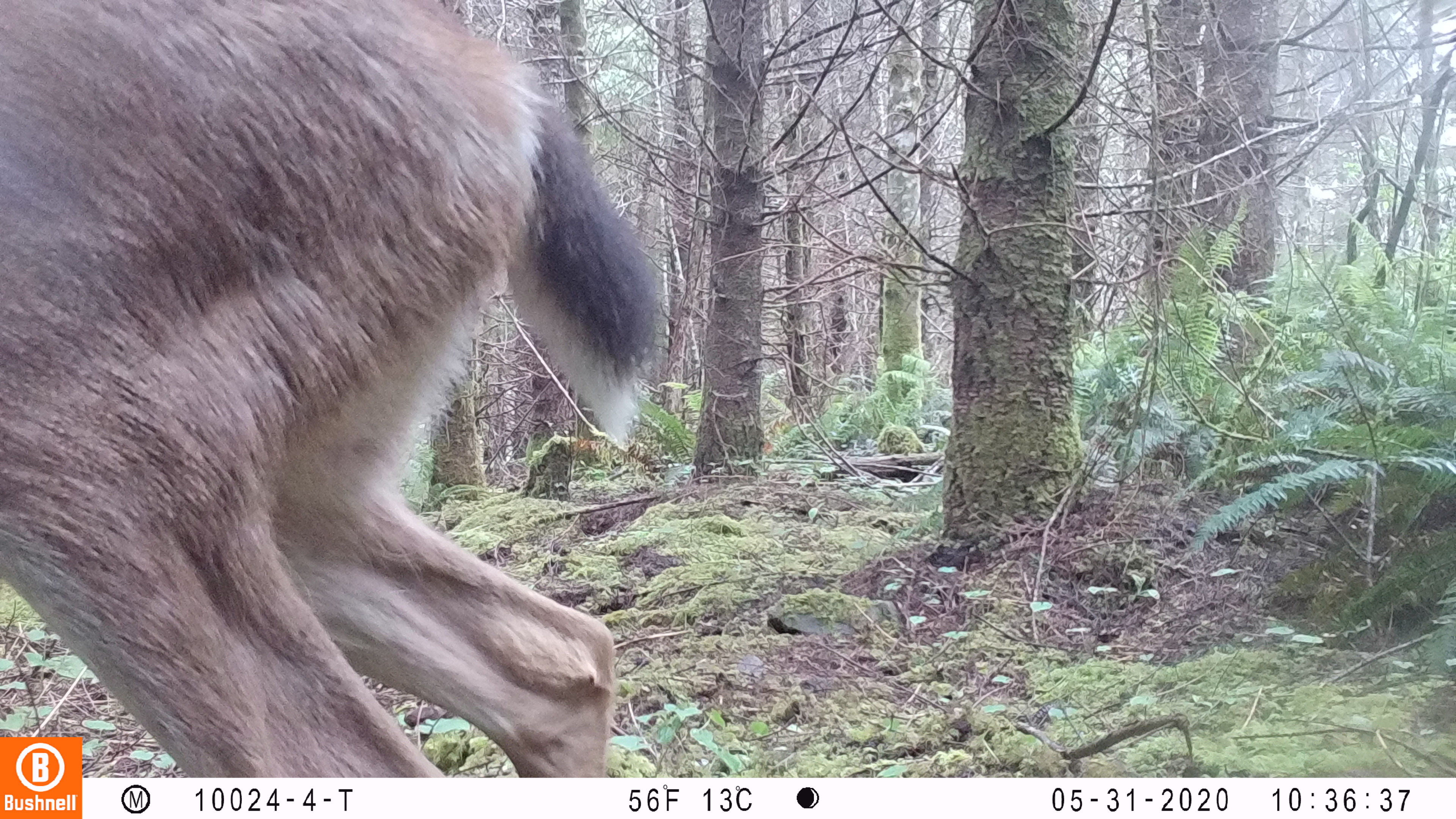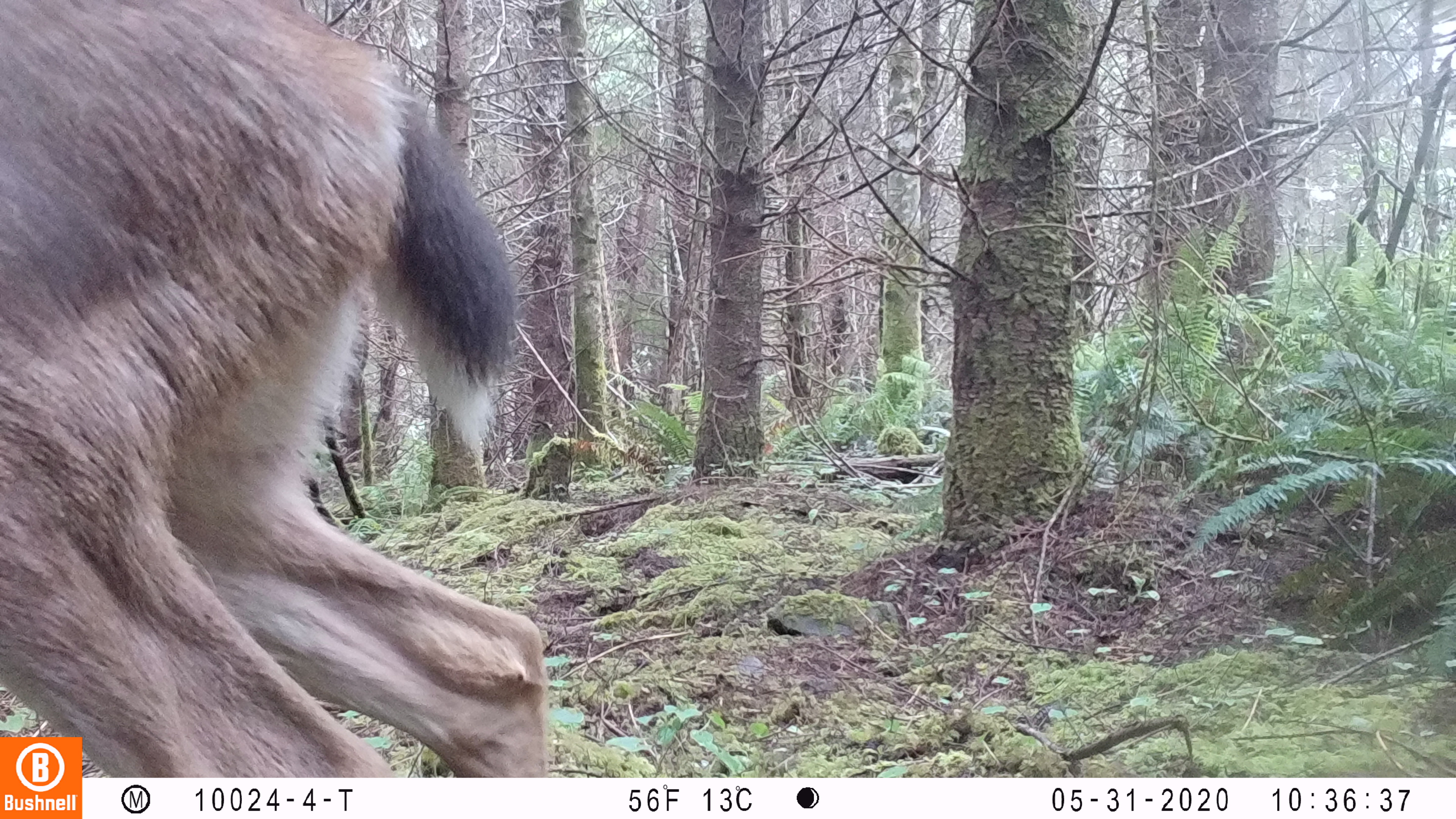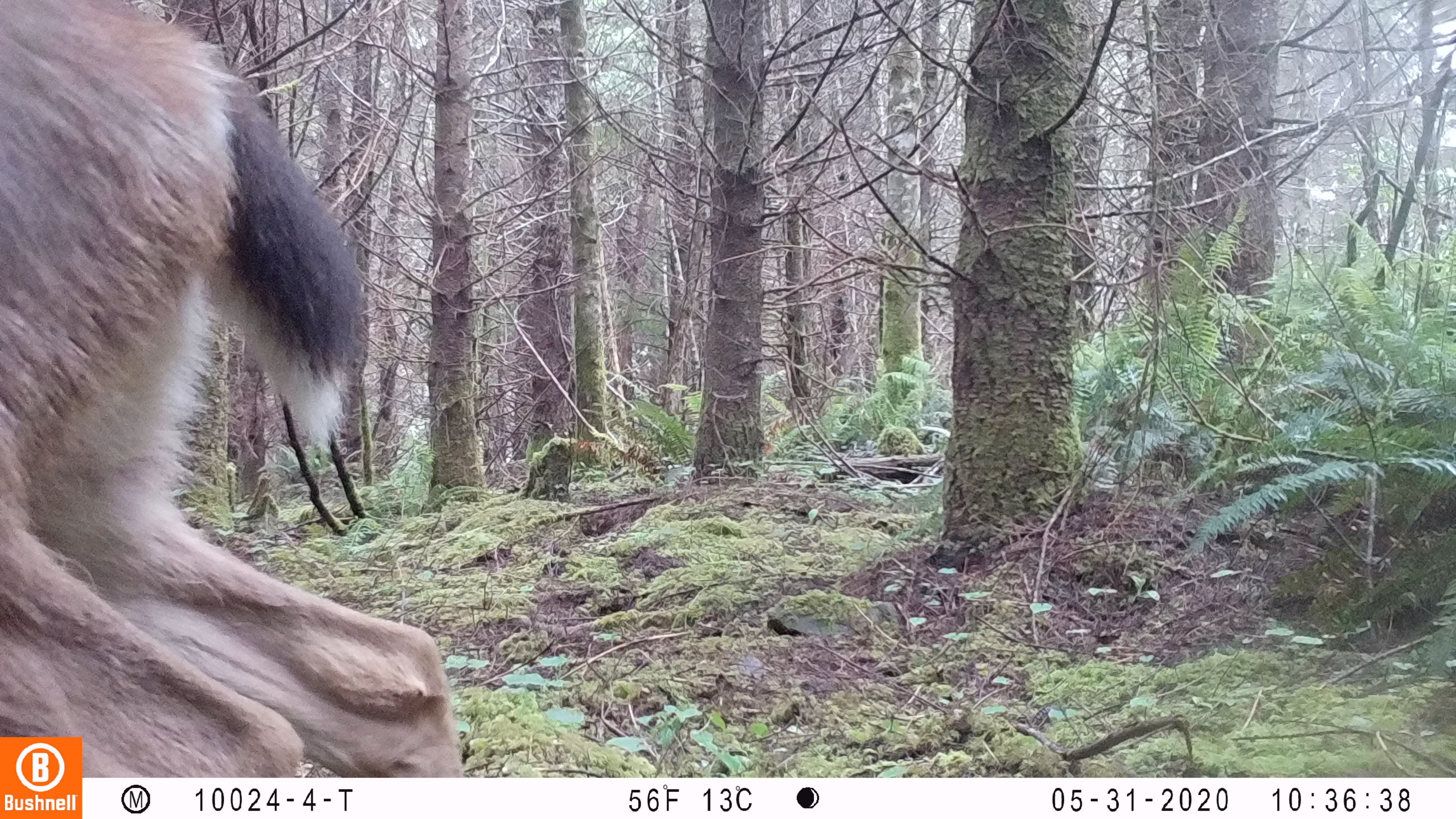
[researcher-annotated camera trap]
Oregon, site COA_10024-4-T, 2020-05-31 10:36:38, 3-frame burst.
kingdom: Animalia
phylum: Chordata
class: Mammalia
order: Artiodactyla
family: Cervidae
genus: Odocoileus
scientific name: Odocoileus hemionus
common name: black-tailed deer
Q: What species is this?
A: Black-tailed deer (Odocoileus hemionus).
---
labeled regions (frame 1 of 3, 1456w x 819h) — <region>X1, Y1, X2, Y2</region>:
black-tailed deer: <region>86, 0, 689, 770</region>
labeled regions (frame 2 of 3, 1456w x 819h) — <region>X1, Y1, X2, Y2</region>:
black-tailed deer: <region>2, 2, 562, 730</region>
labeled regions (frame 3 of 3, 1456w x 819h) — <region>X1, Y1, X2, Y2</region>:
black-tailed deer: <region>86, 0, 469, 774</region>